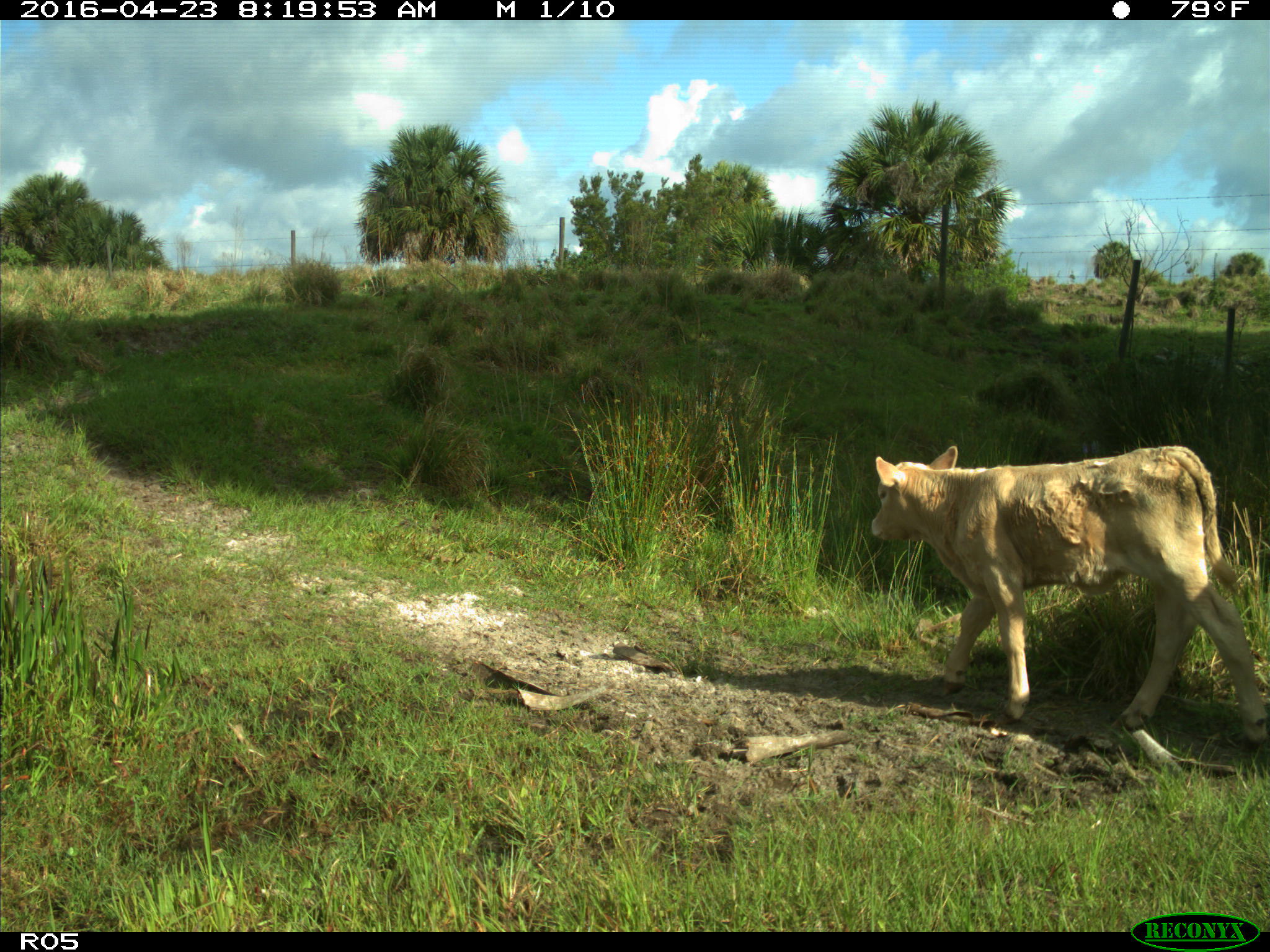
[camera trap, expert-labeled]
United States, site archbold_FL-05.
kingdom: Animalia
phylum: Chordata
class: Mammalia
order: Artiodactyla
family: Bovidae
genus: Bos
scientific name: Bos taurus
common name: domestic cow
Bos taurus (domestic cow).